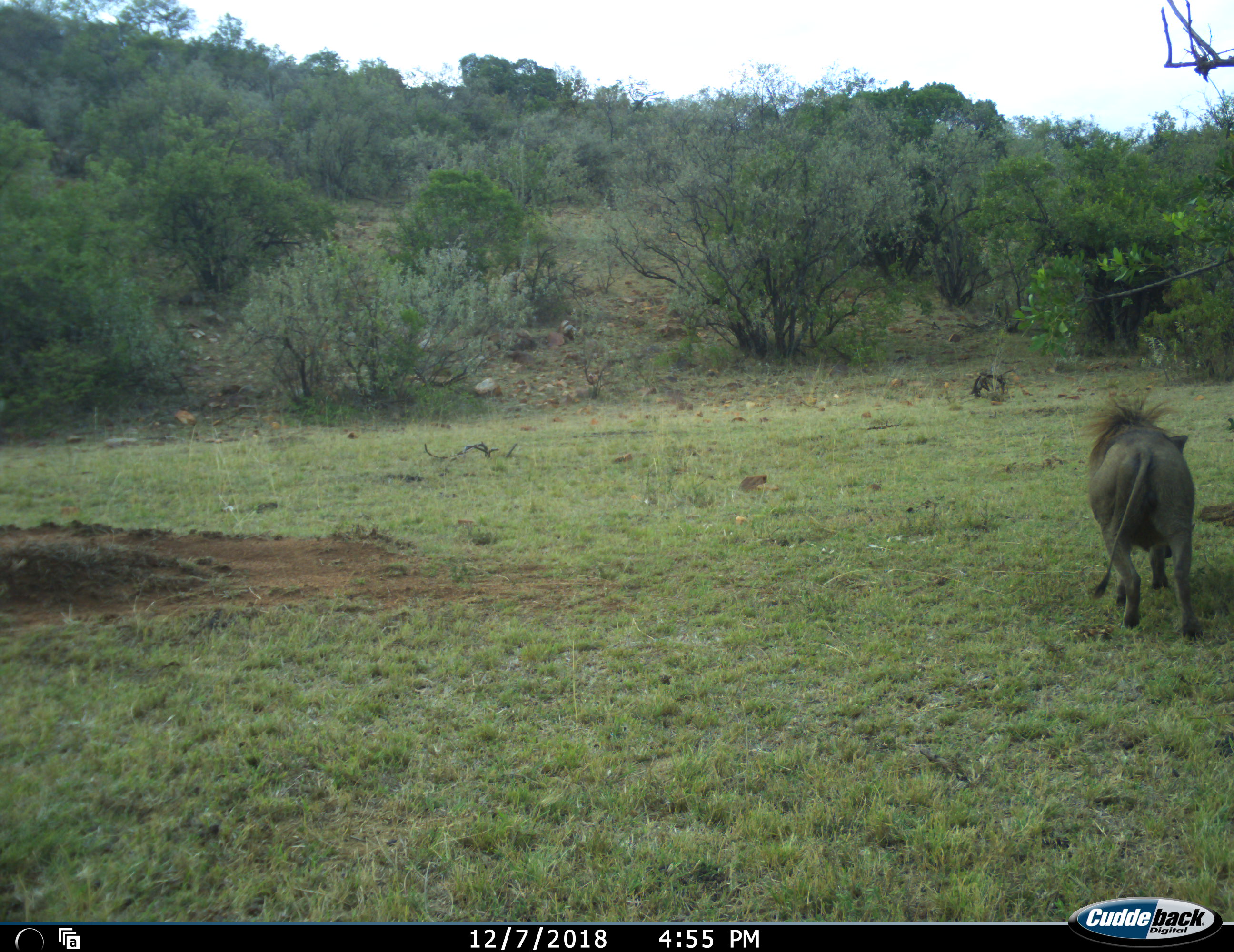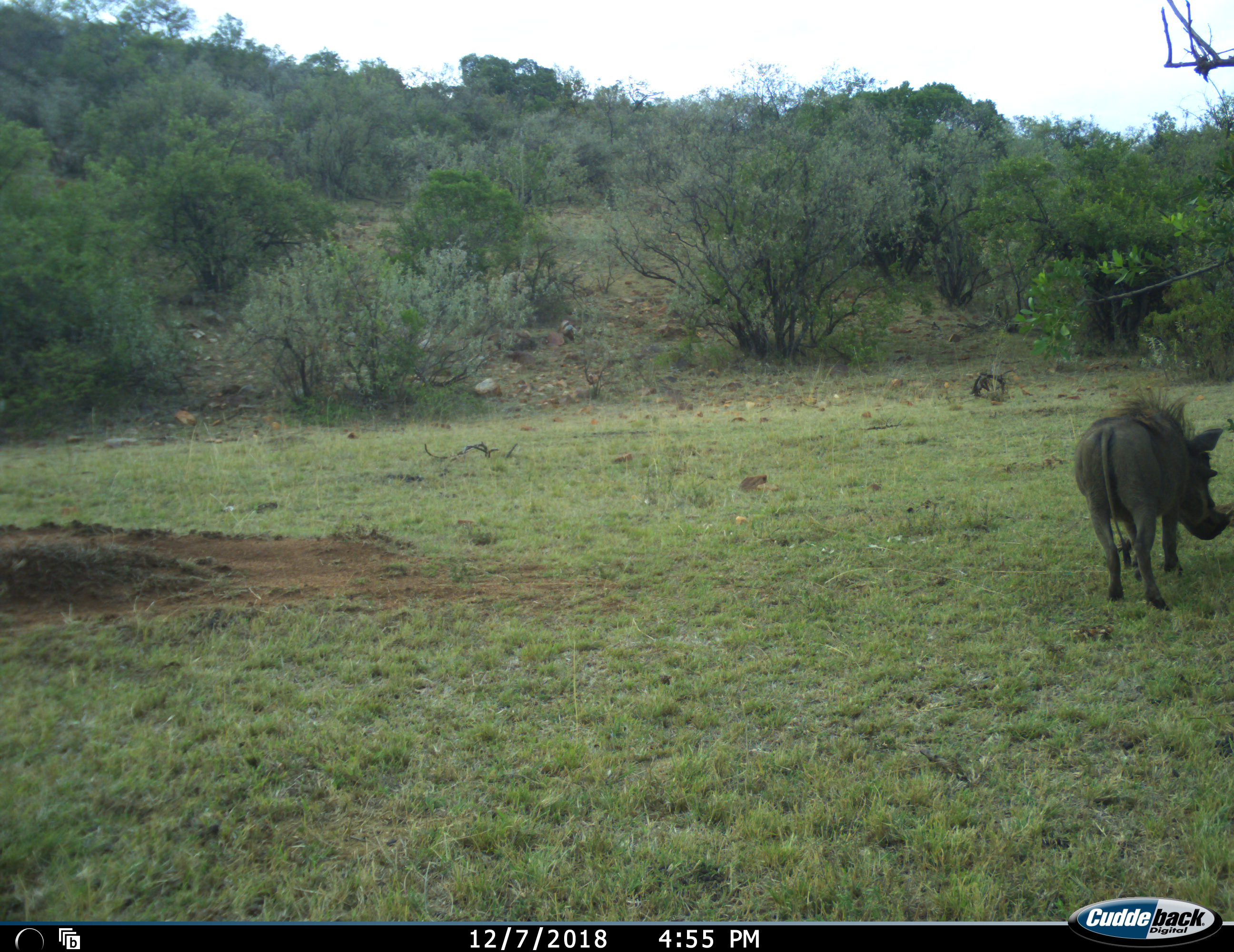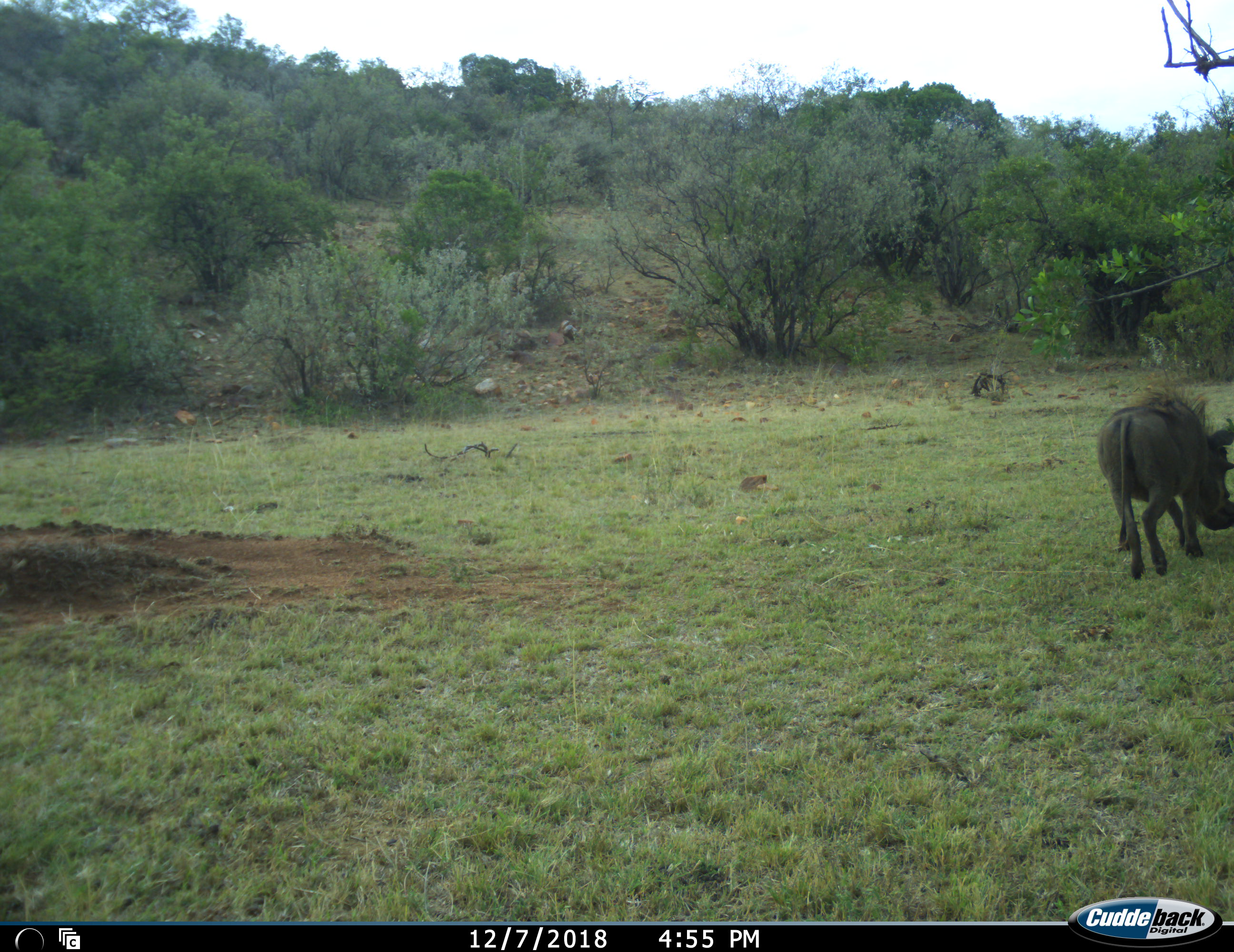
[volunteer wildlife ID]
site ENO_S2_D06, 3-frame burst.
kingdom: Animalia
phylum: Chordata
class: Mammalia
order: Artiodactyla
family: Suidae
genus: Phacochoerus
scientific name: Phacochoerus africanus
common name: warthog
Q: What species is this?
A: Warthog (Phacochoerus africanus).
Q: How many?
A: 1.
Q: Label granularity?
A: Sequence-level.